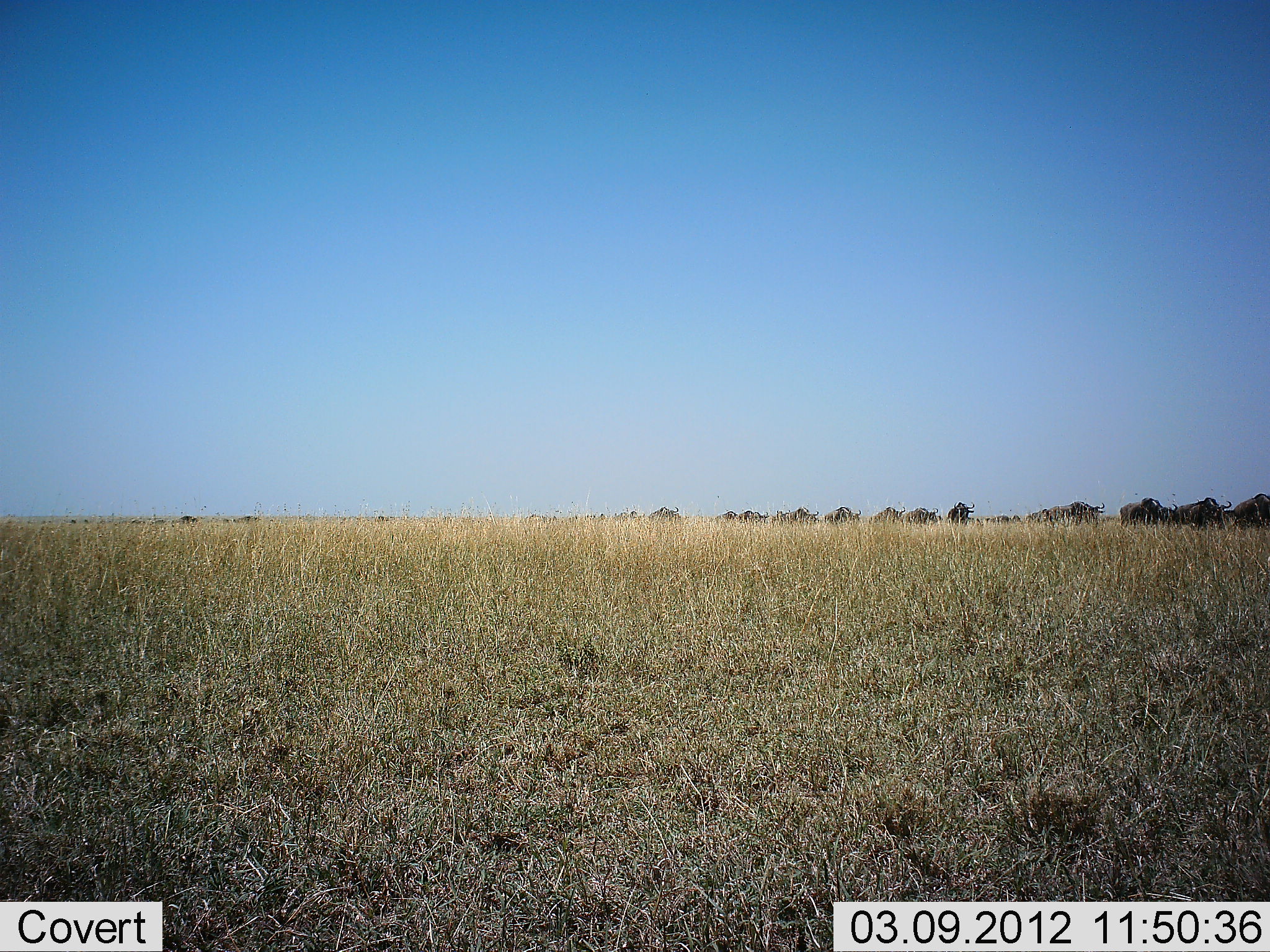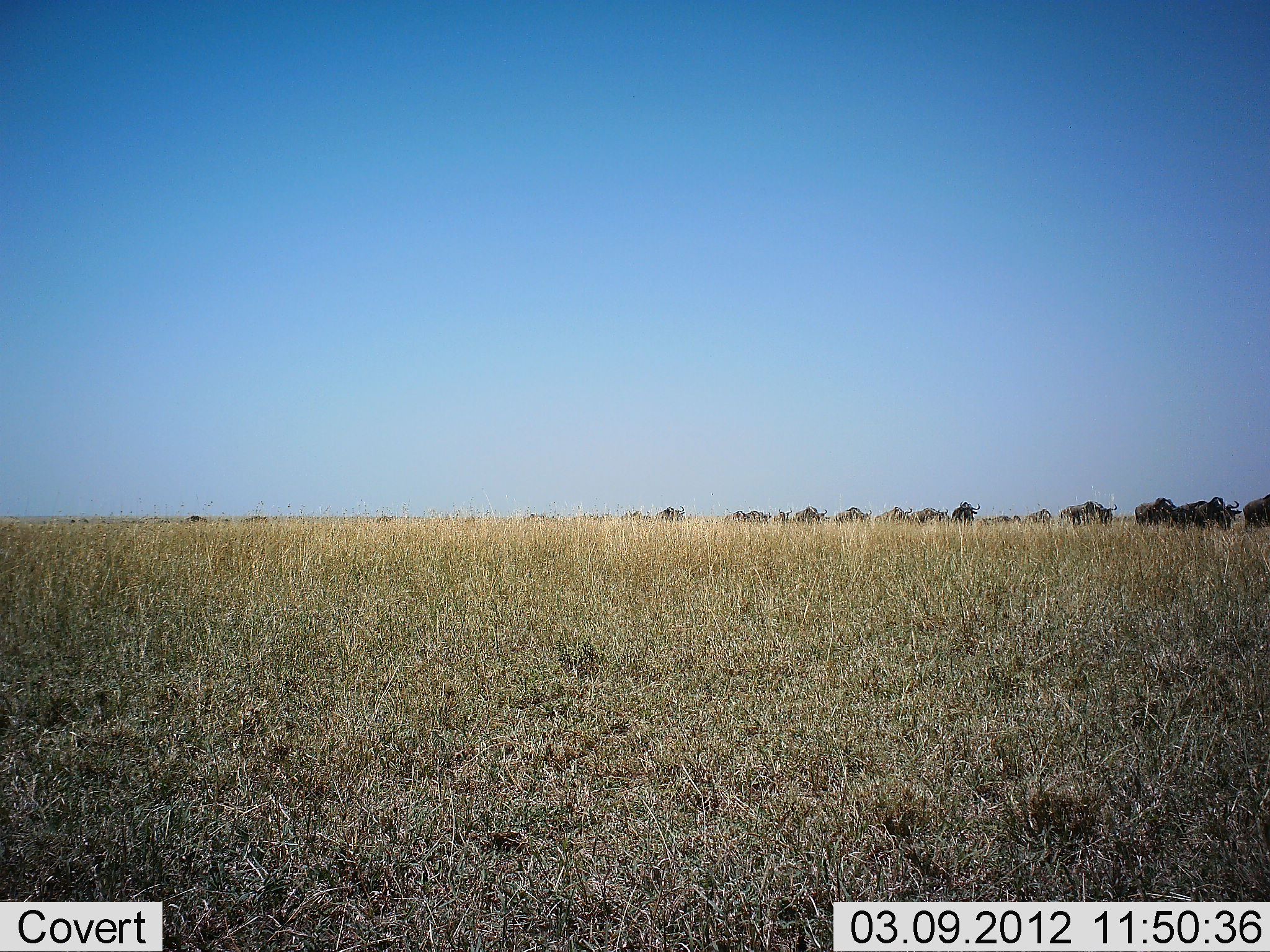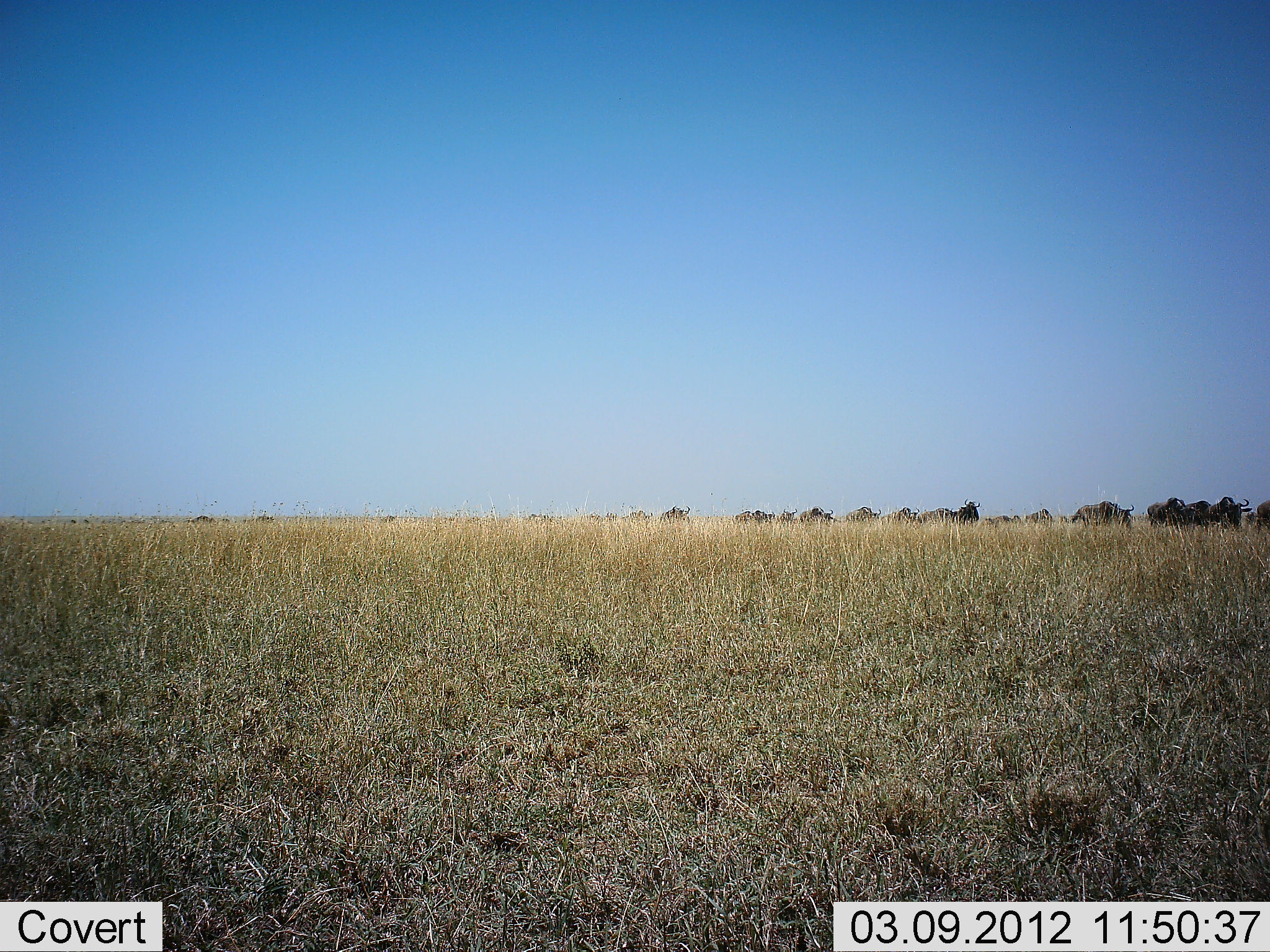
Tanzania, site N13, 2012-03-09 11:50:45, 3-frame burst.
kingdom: Animalia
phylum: Chordata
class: Mammalia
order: Artiodactyla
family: Bovidae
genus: Connochaetes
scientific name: Connochaetes taurinus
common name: blue wildebeest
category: wildebeest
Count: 11-50.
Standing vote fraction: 0%.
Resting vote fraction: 0%.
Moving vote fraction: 100%.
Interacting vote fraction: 0%.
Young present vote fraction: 0%.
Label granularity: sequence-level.